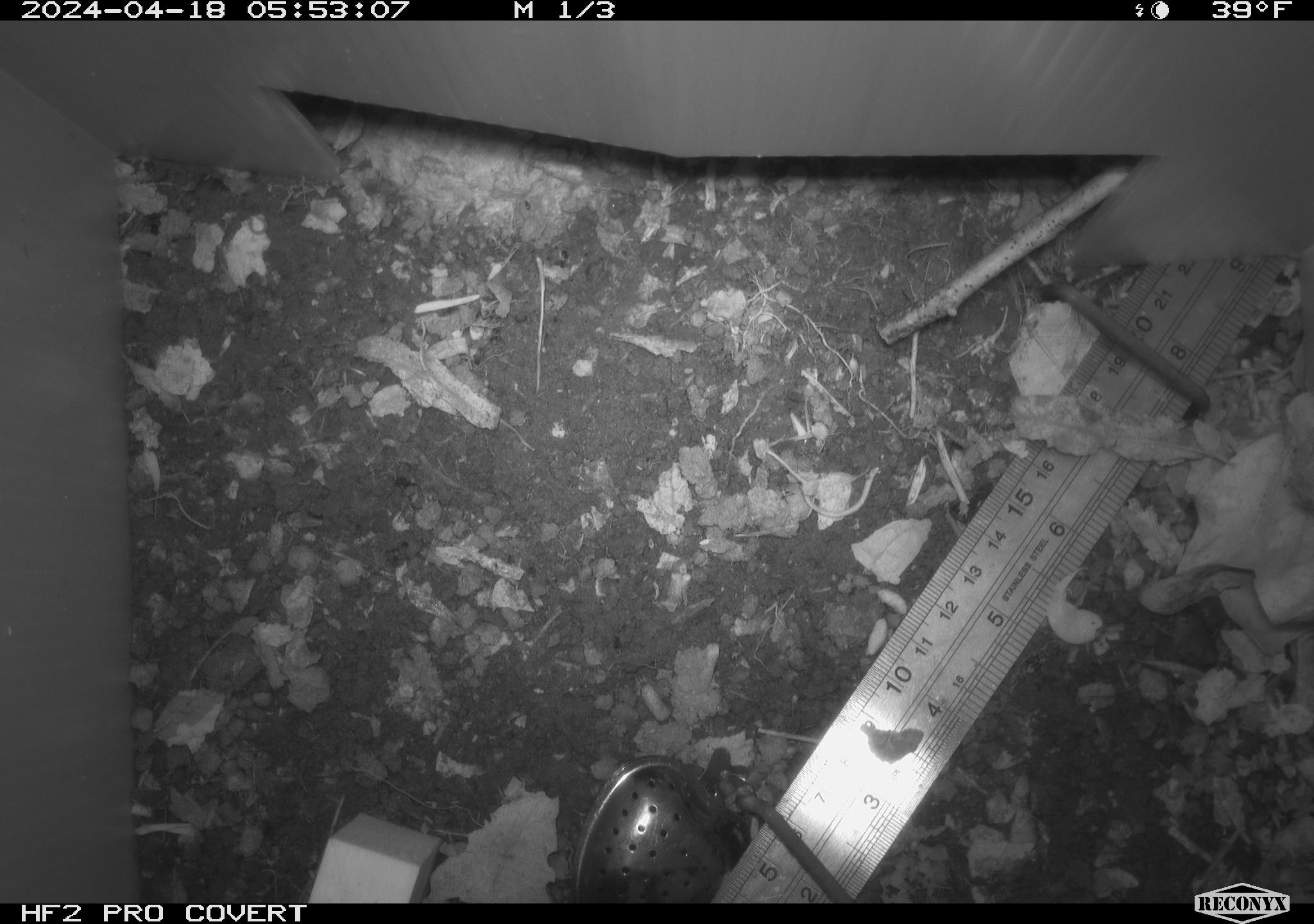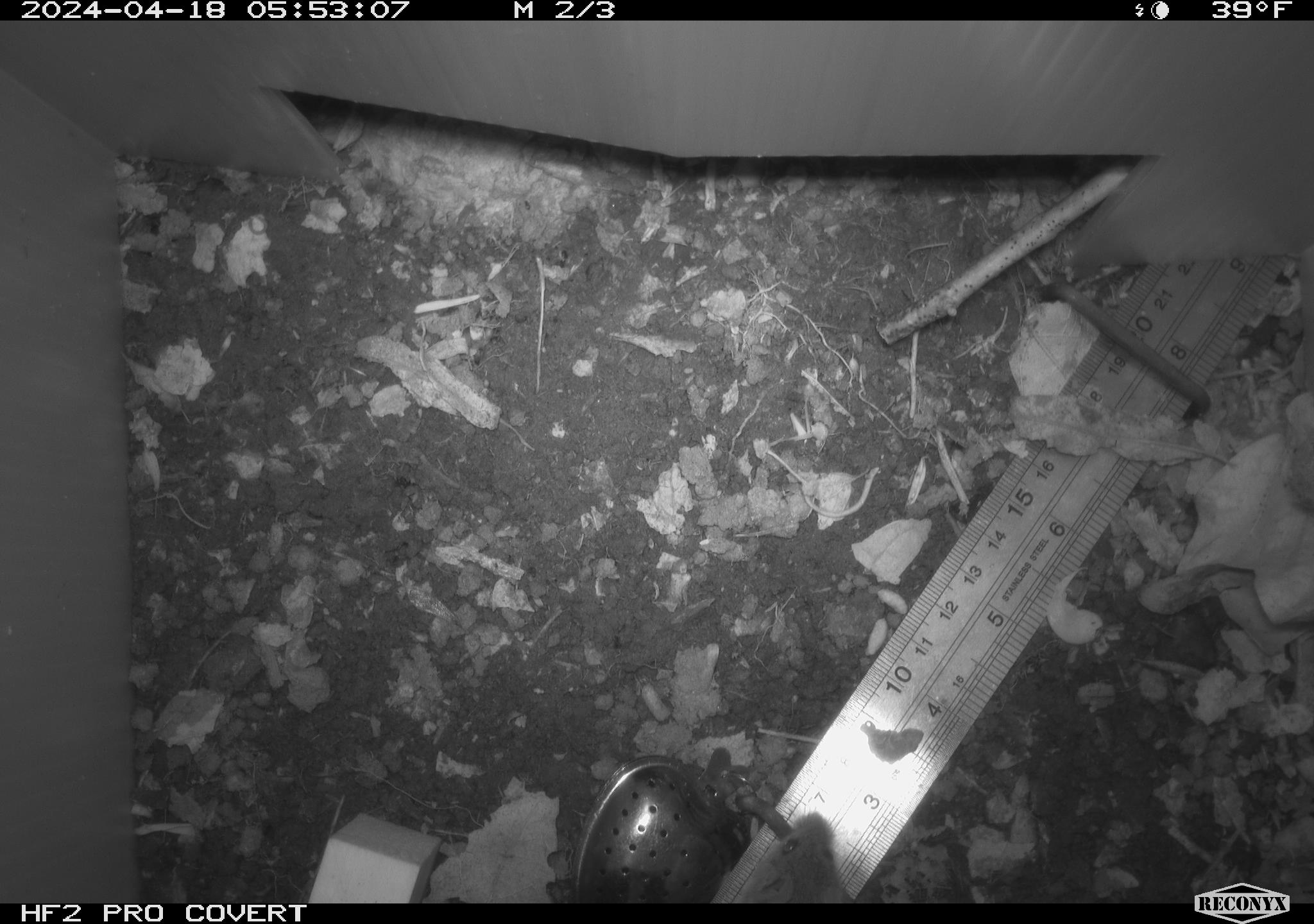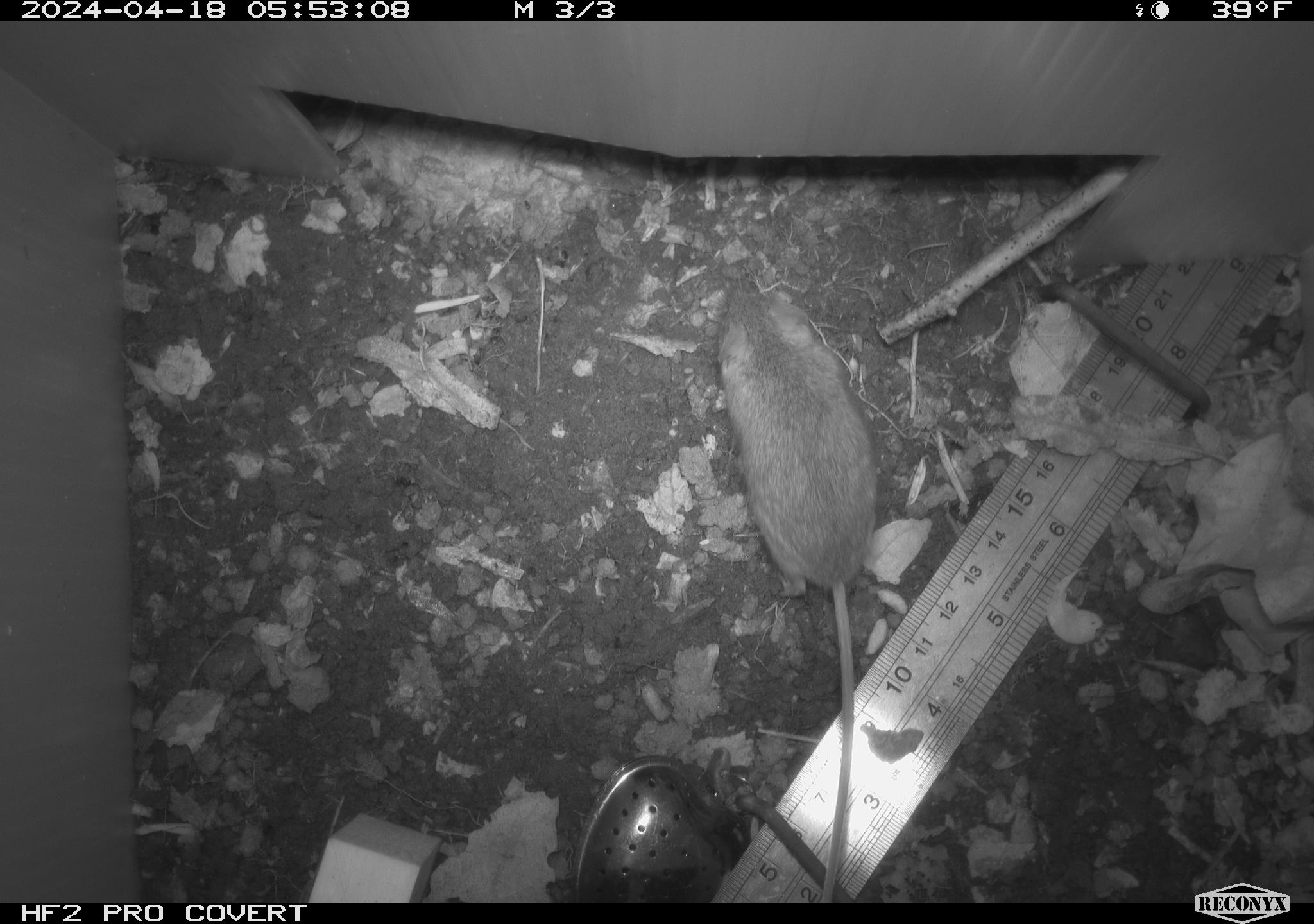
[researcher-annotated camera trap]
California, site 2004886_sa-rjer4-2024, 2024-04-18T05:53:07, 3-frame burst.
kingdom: Animalia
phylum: Chordata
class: Mammalia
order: Rodentia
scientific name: Rodentia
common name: mouse species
Mouse species (Rodentia).